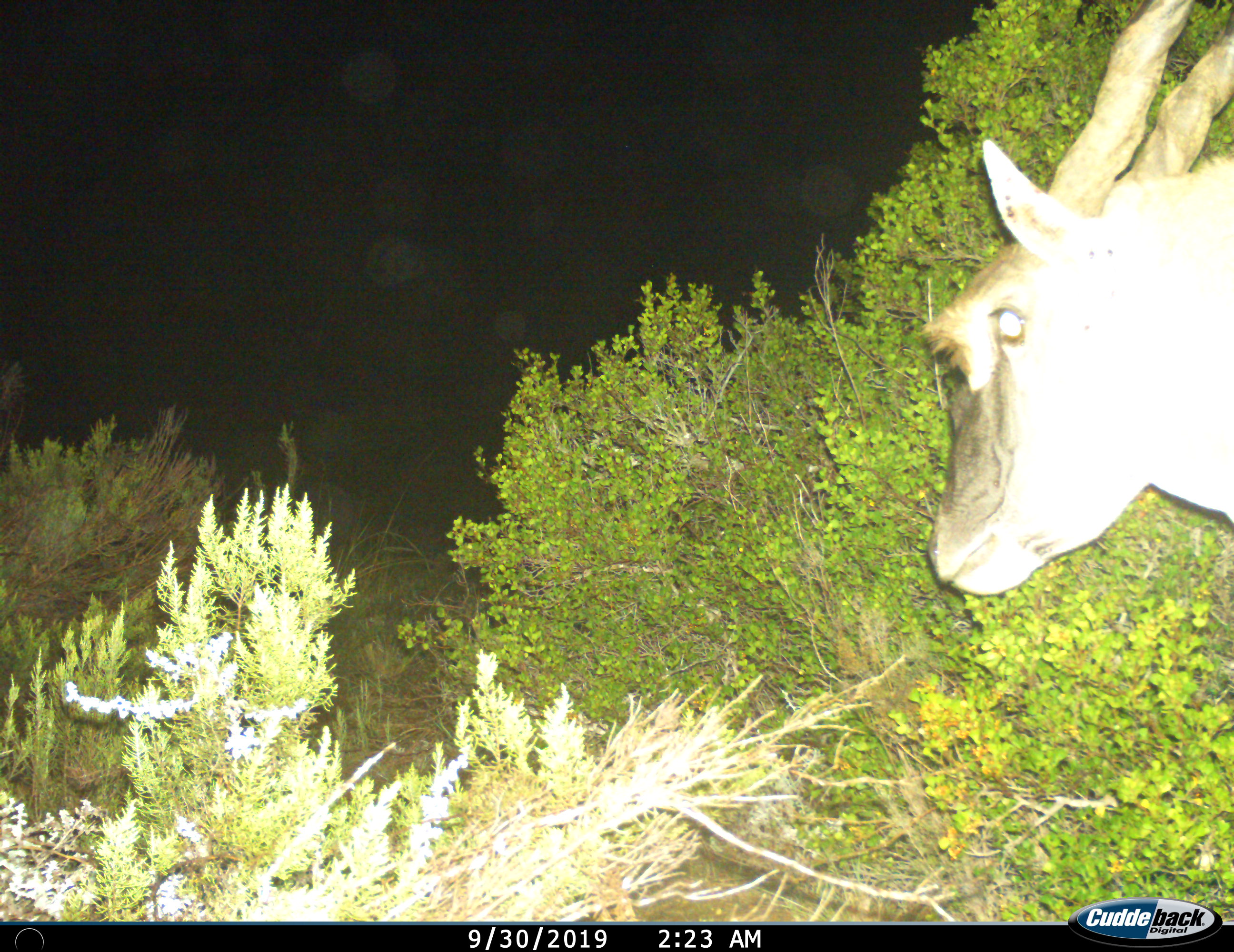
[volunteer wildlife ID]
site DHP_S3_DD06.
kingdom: Animalia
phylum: Chordata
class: Mammalia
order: Artiodactyla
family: Bovidae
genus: Tragelaphus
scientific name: Tragelaphus oryx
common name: eland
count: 1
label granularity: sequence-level